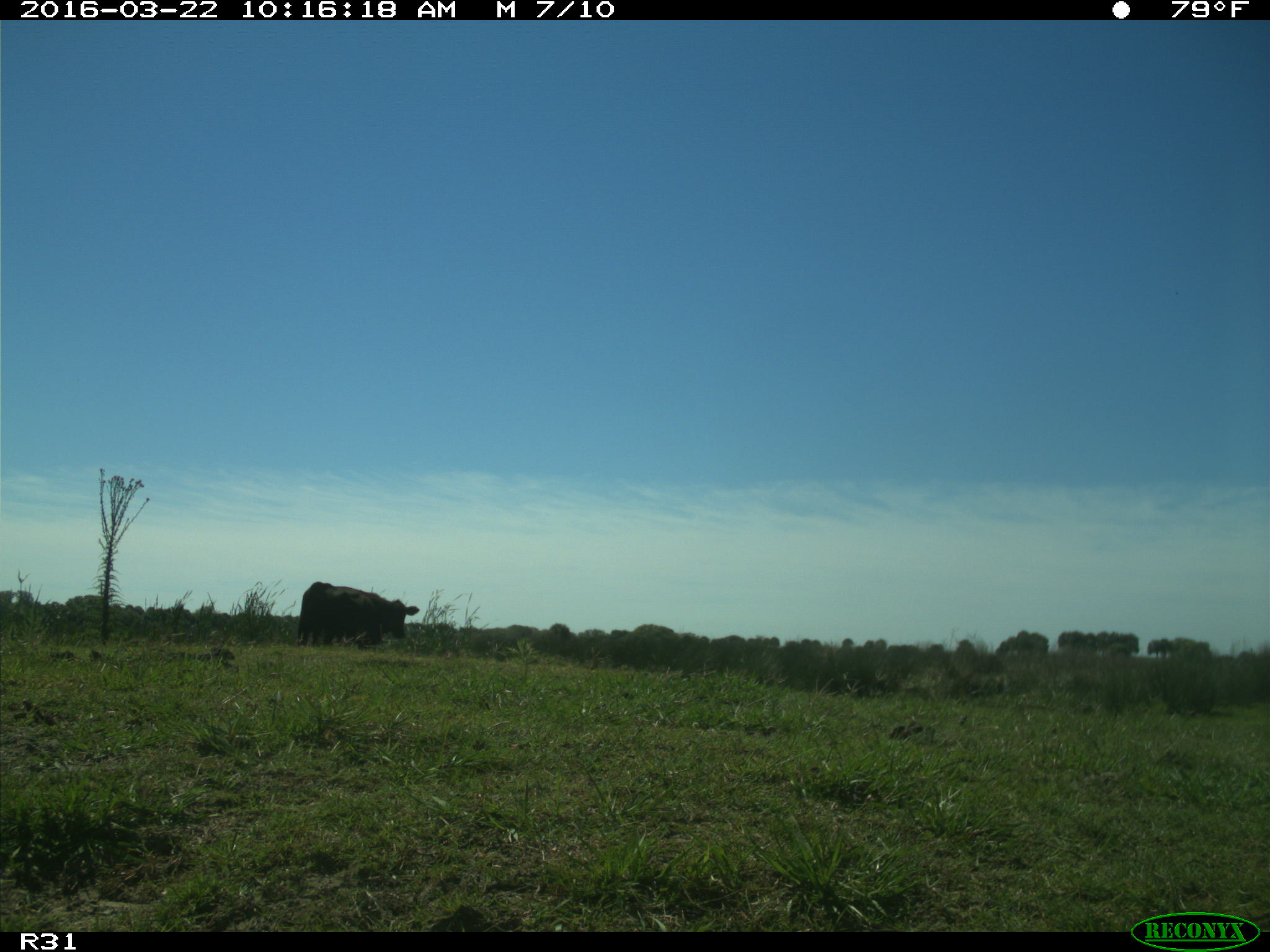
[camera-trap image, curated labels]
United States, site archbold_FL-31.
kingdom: Animalia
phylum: Chordata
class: Mammalia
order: Artiodactyla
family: Bovidae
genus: Bos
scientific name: Bos taurus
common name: domestic cow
Bos taurus (domestic cow).